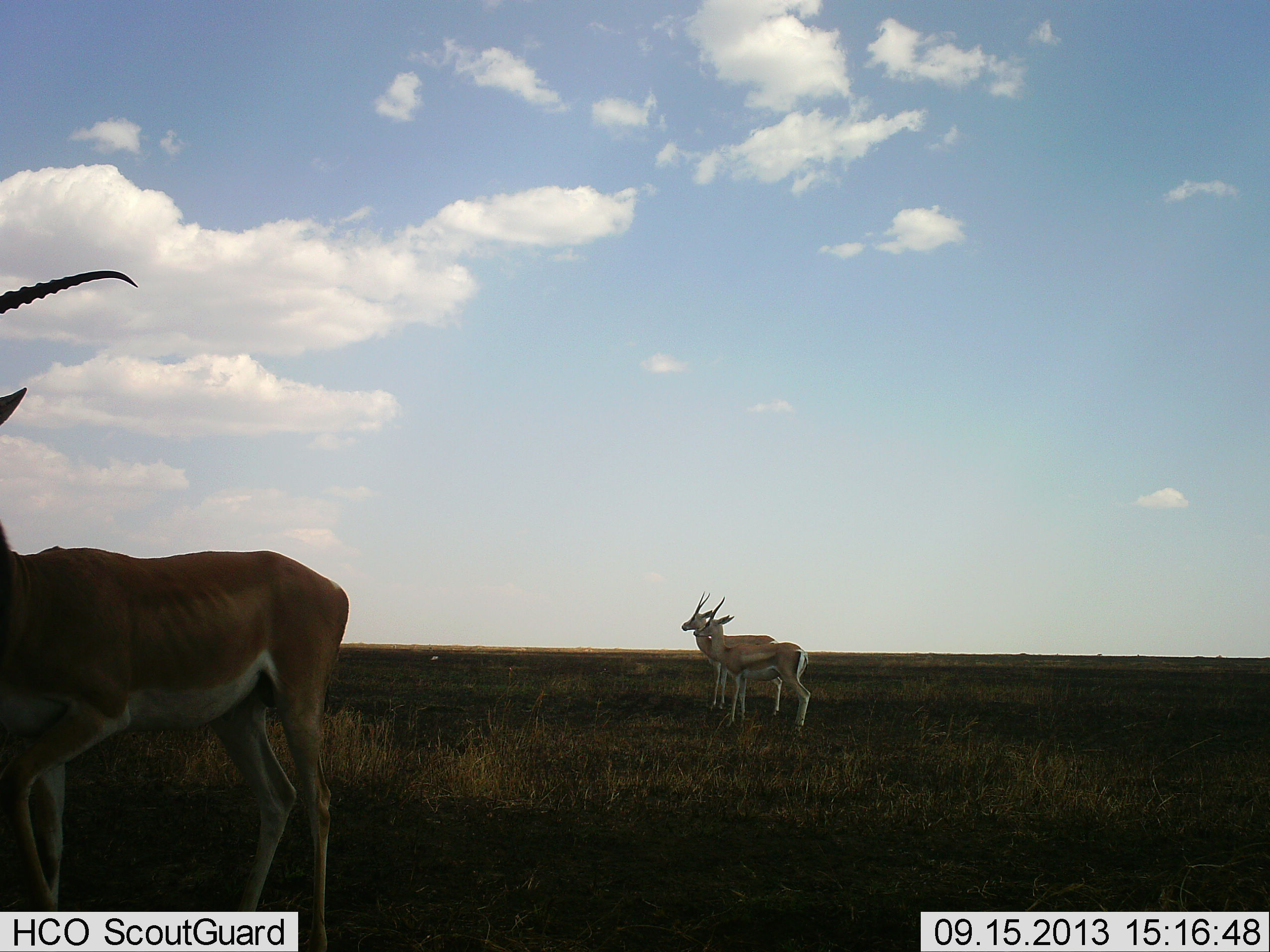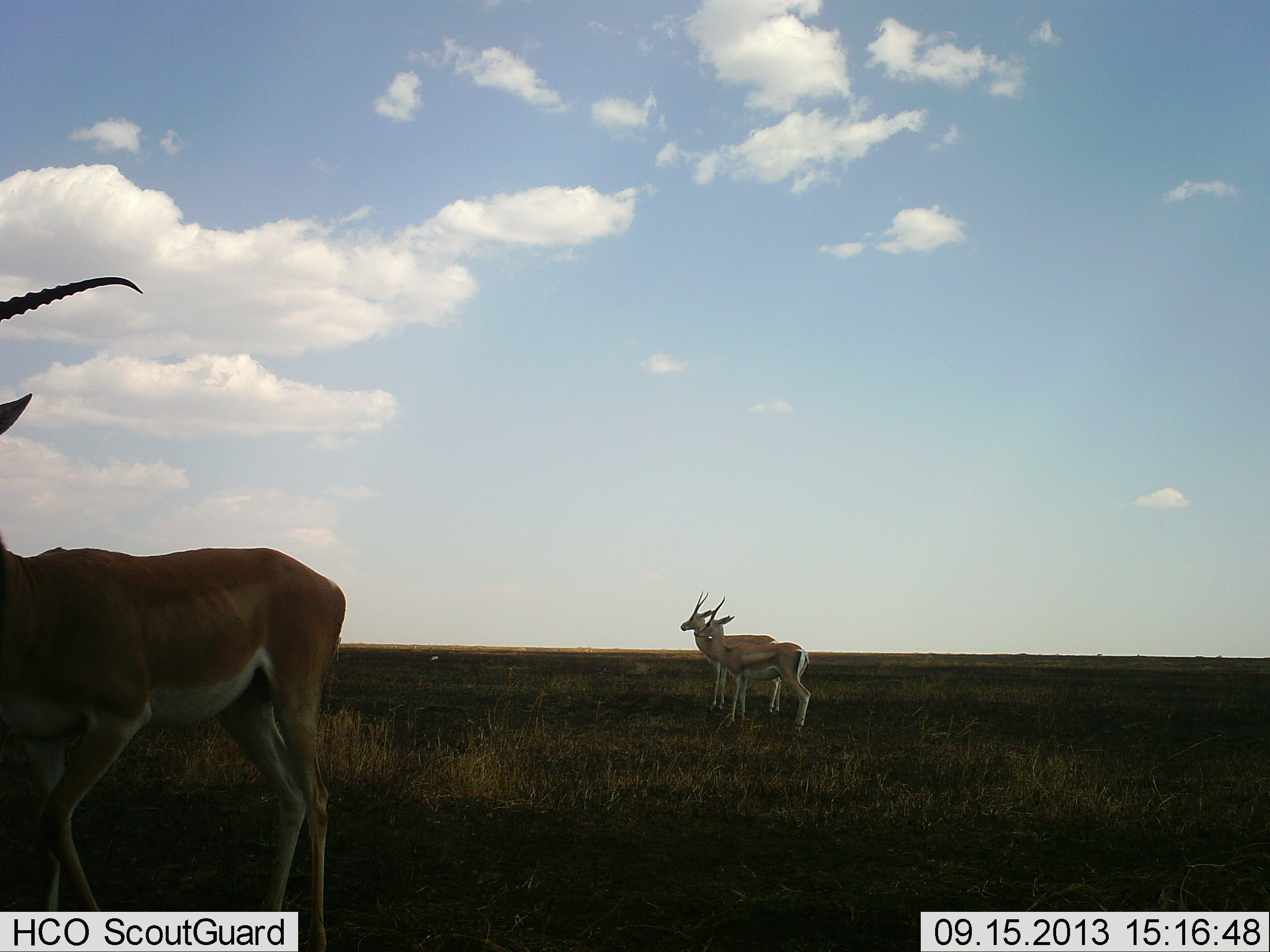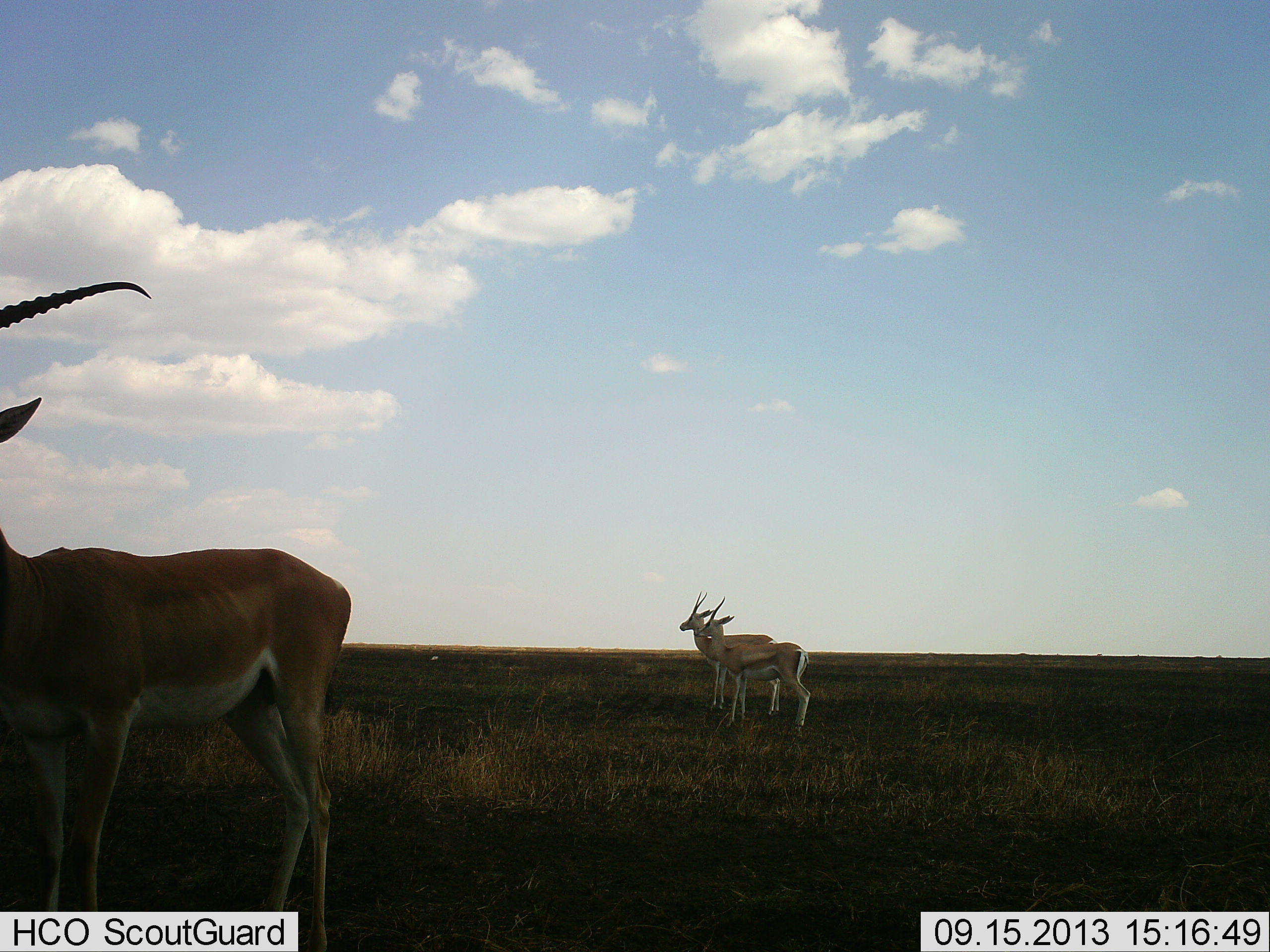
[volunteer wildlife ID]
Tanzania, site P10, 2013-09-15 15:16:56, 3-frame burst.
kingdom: Animalia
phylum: Chordata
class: Mammalia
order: Artiodactyla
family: Bovidae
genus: Nanger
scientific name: Nanger granti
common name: grant's gazelle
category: gazellegrants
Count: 3.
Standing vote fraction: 100%.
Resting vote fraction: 0%.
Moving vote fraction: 20%.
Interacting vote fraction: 5%.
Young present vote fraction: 5%.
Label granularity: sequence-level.